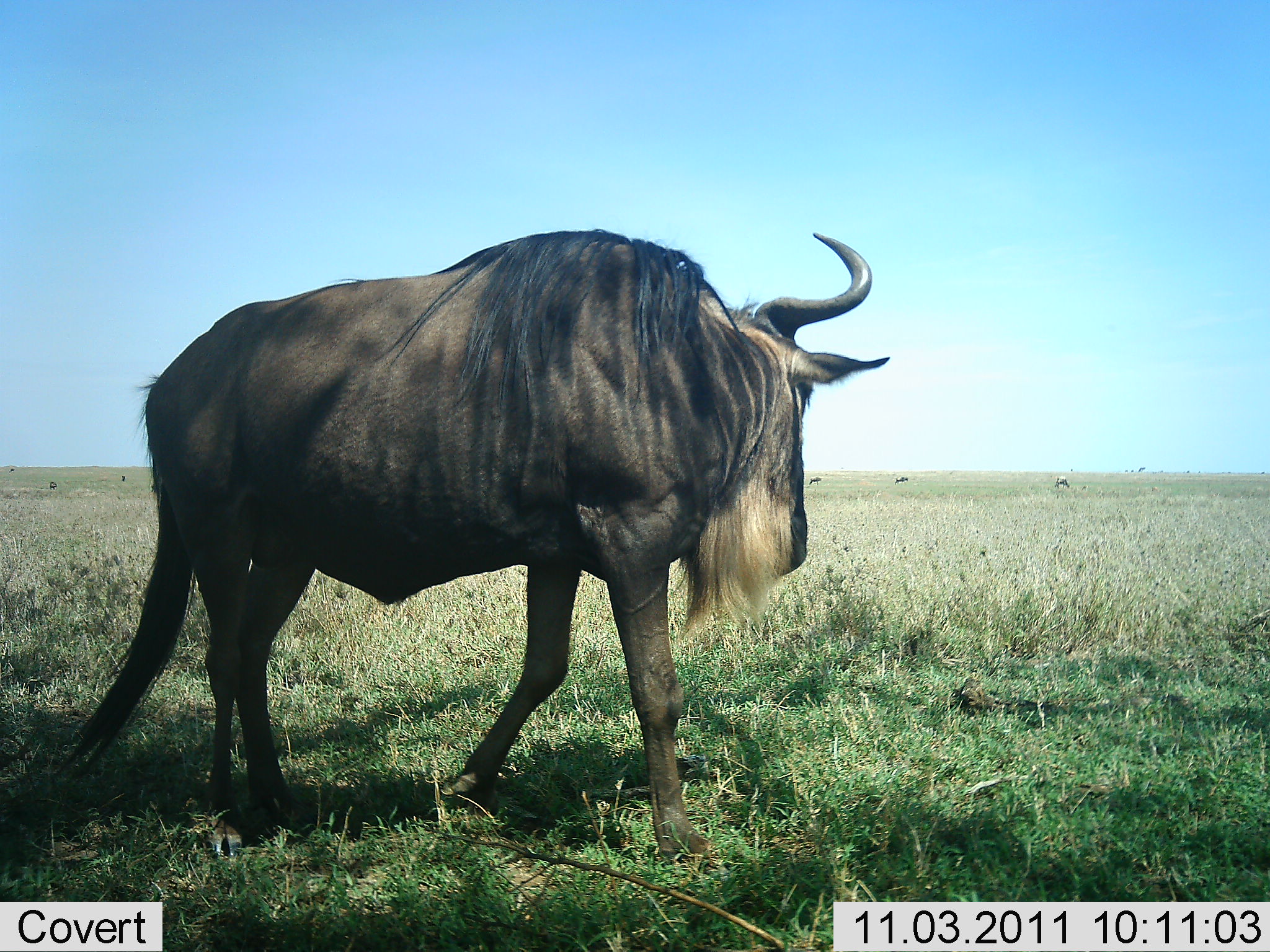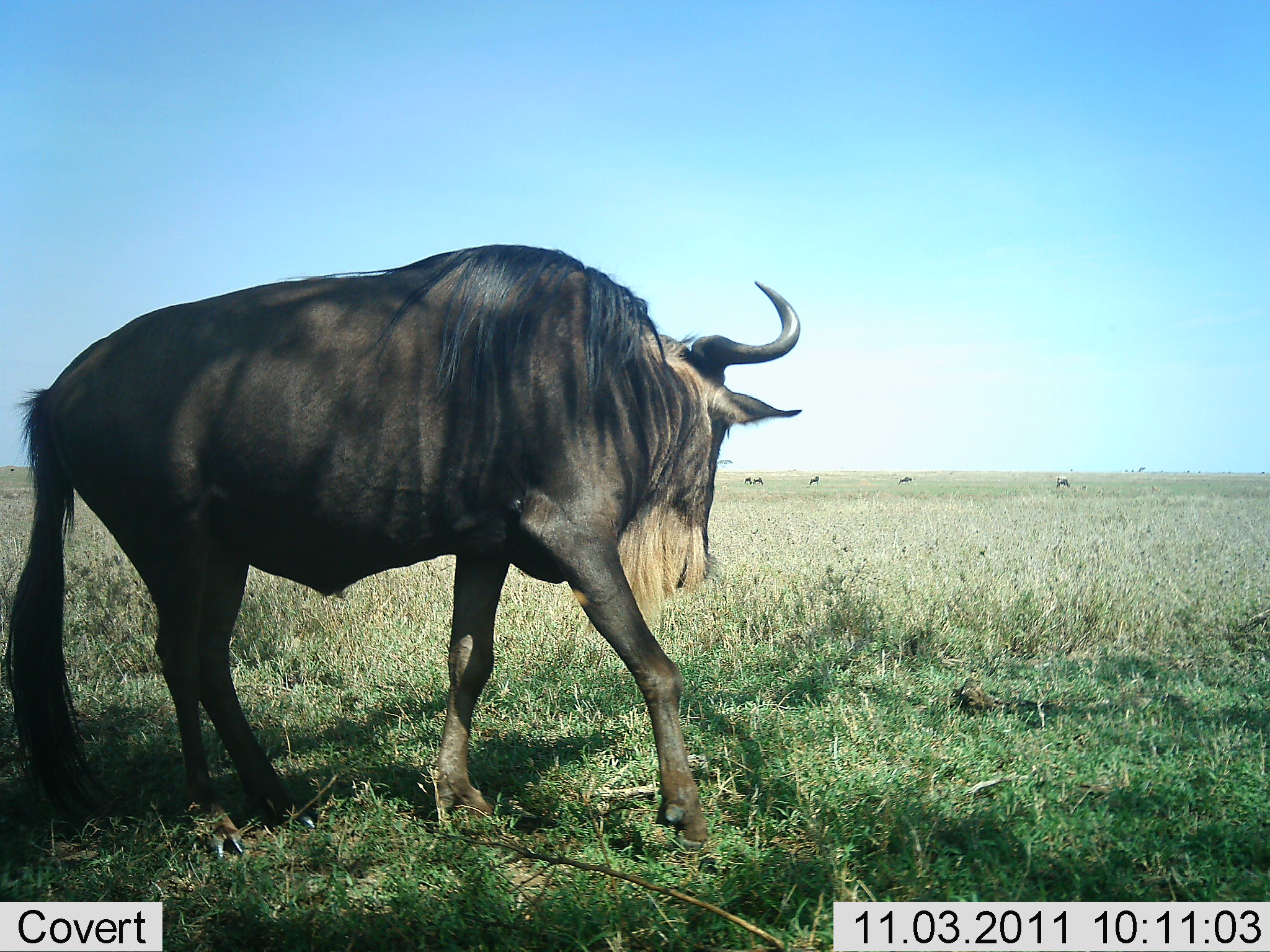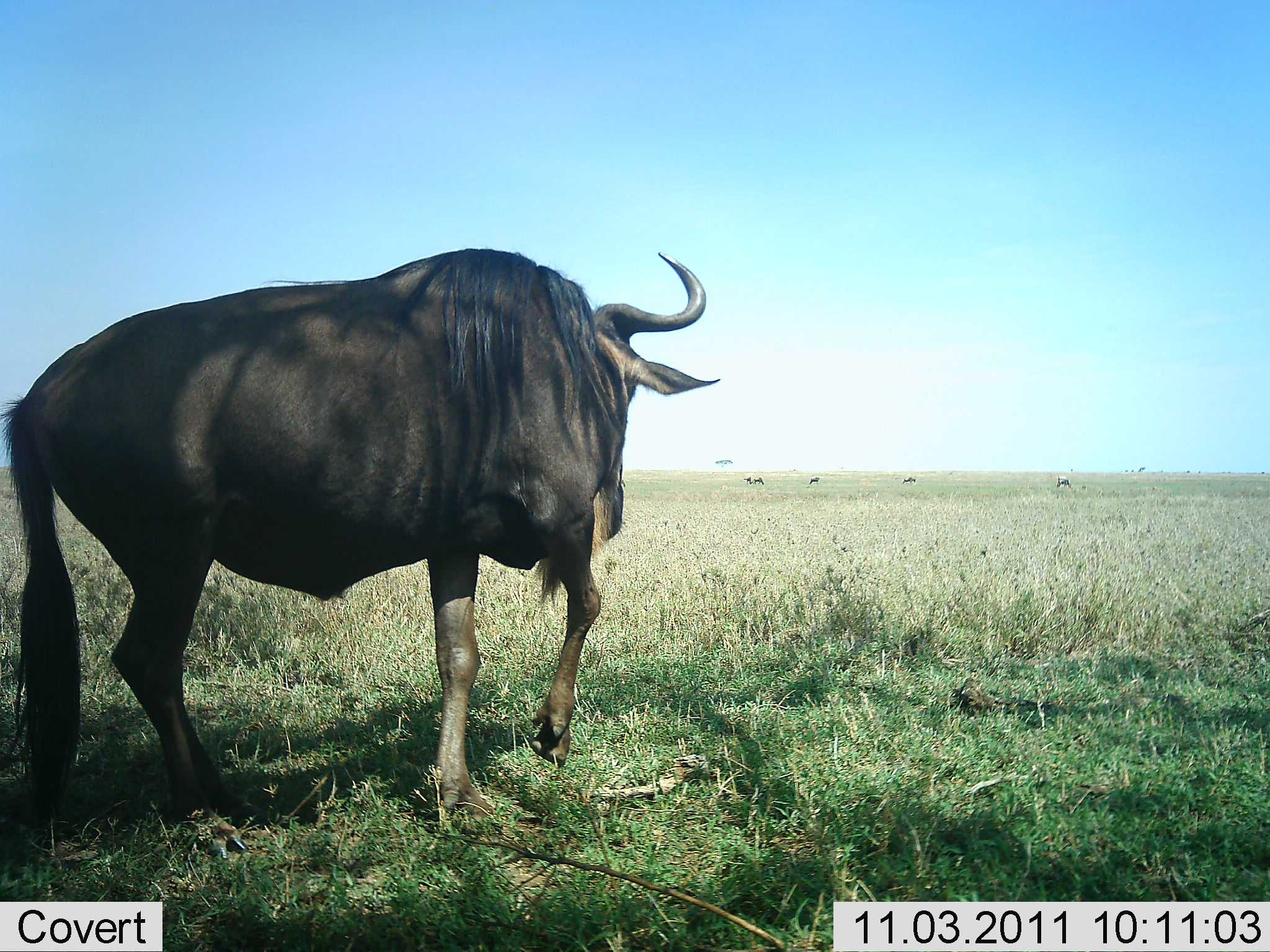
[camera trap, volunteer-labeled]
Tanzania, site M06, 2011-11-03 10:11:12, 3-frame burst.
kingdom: Animalia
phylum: Chordata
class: Mammalia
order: Artiodactyla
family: Bovidae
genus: Connochaetes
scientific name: Connochaetes taurinus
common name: blue wildebeest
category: wildebeest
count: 1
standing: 8%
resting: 0%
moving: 92%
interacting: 0%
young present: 0%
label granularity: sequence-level